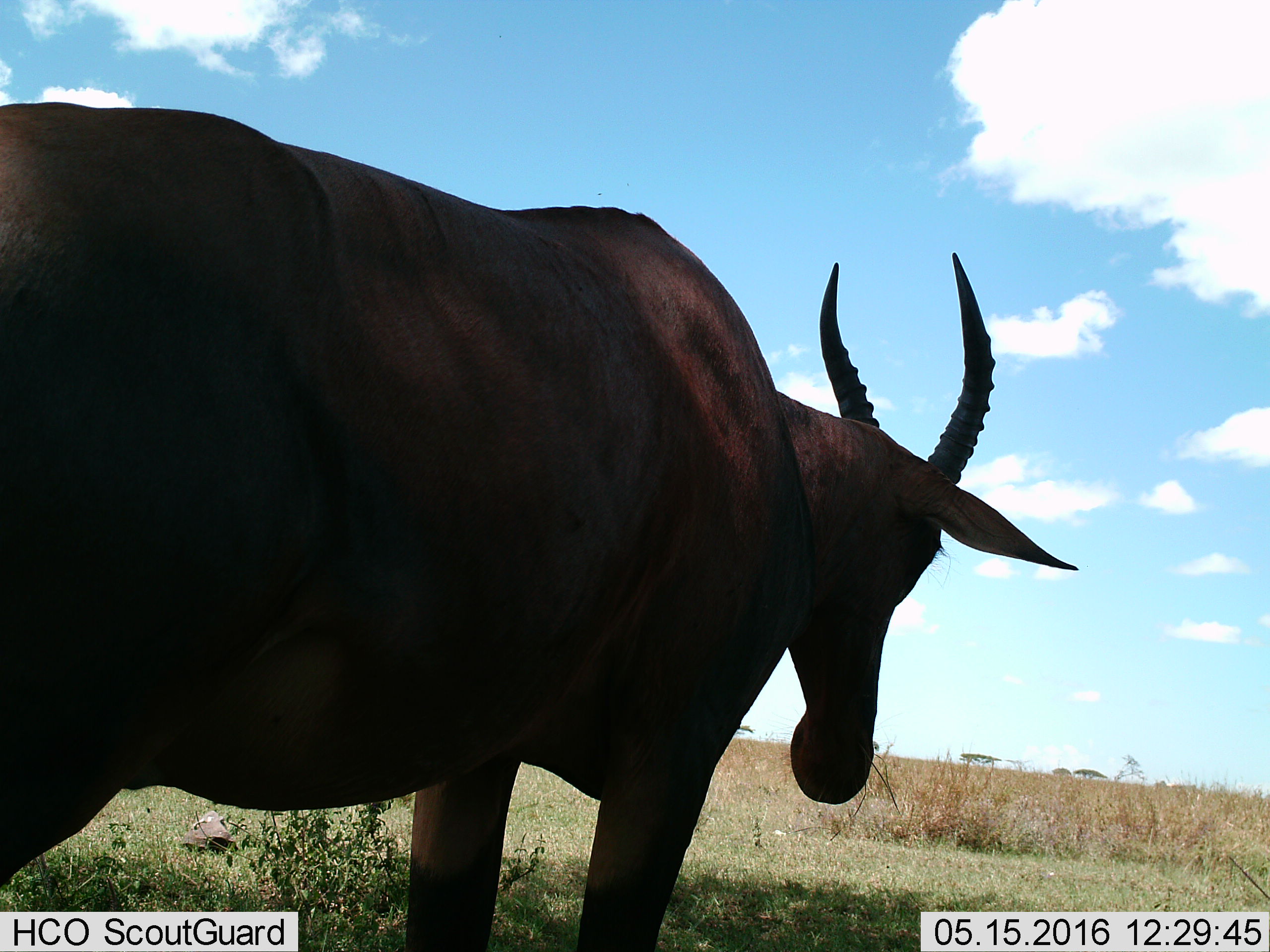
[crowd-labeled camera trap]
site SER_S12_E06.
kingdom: Animalia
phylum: Chordata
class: Mammalia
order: Artiodactyla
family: Bovidae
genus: Damaliscus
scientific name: Damaliscus lunatus jimela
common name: topi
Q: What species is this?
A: Topi (Damaliscus lunatus jimela).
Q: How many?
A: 1.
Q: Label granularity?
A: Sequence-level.